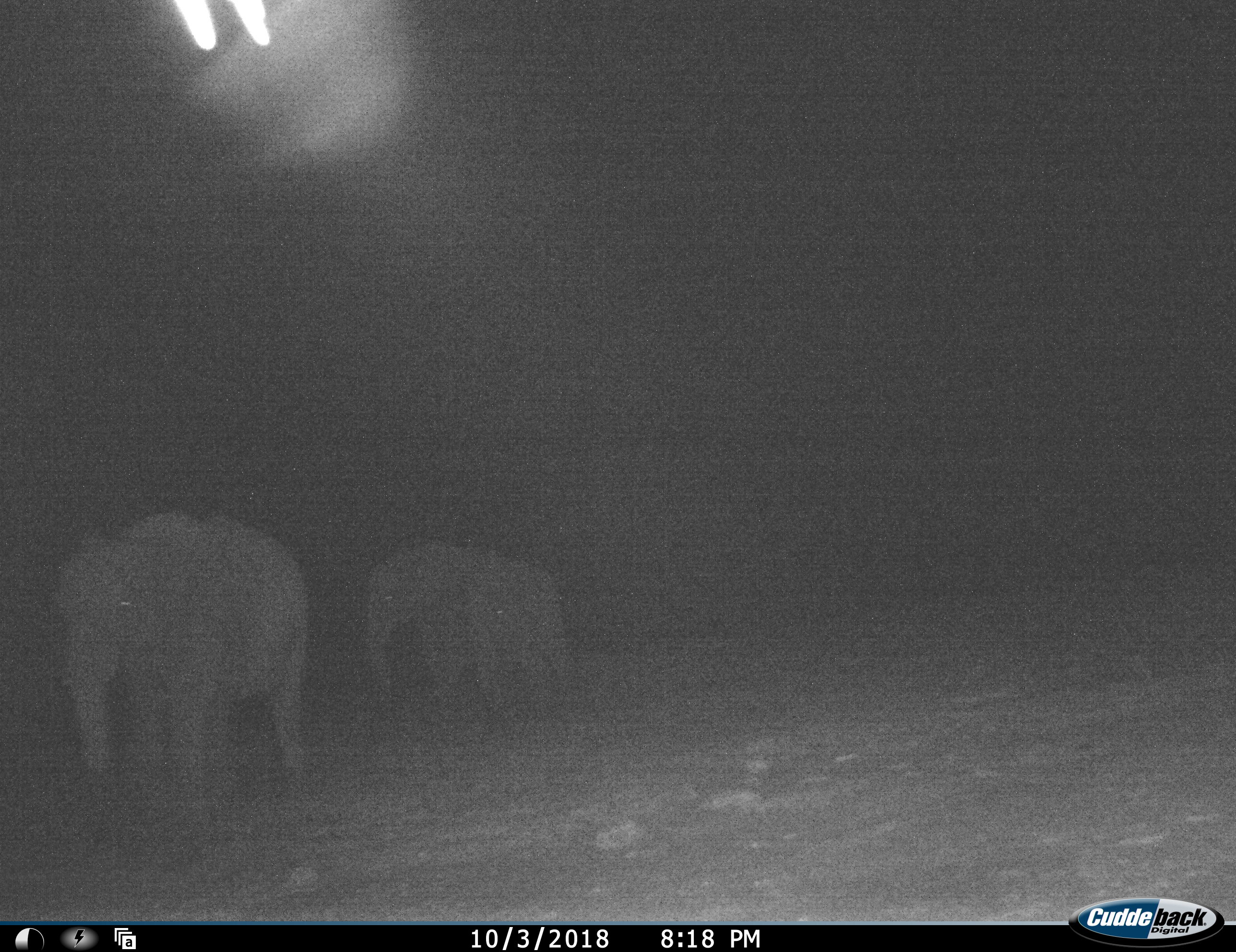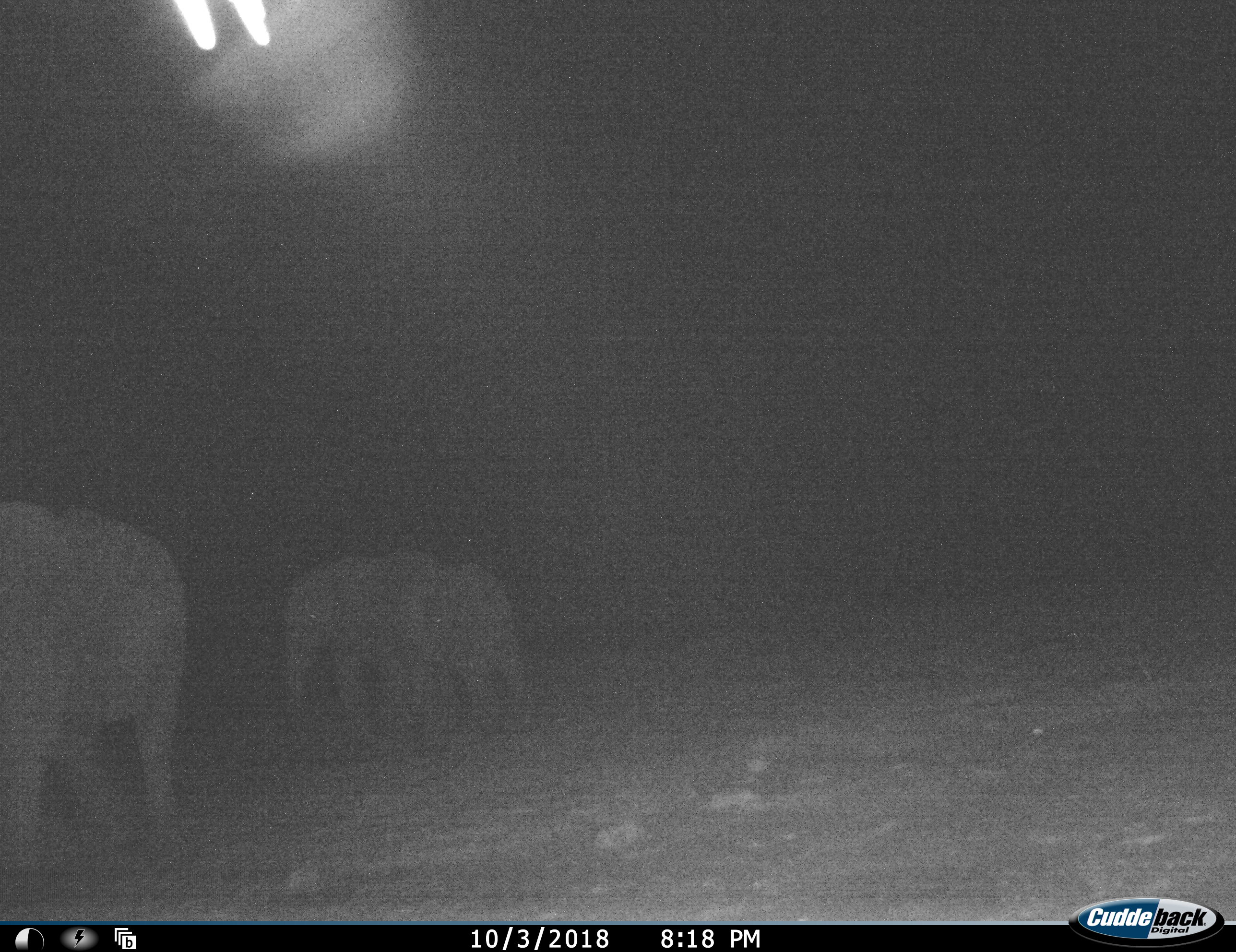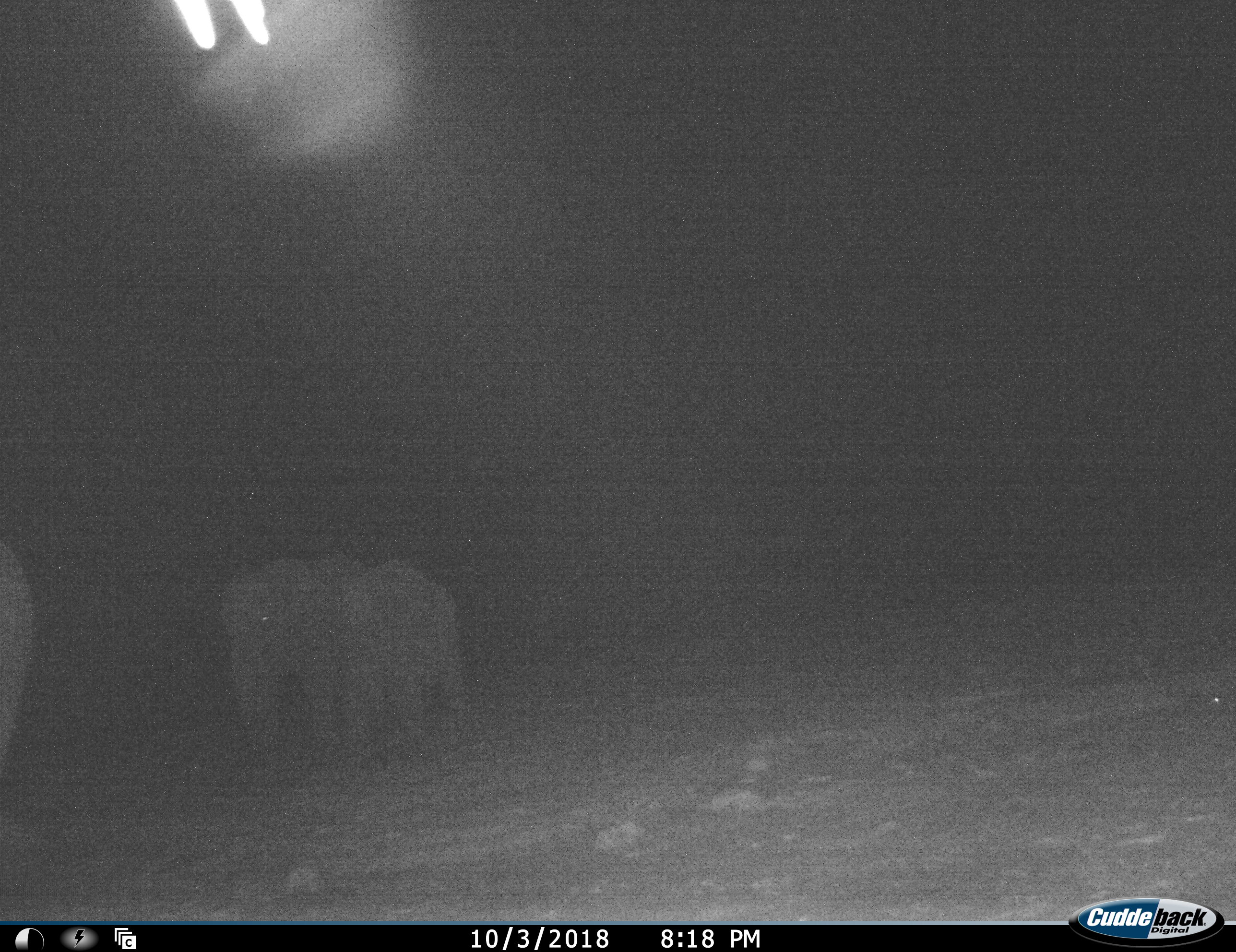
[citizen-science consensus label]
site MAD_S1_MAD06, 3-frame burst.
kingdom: Animalia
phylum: Chordata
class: Mammalia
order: Proboscidea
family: Elephantidae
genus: Loxodonta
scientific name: Loxodonta africana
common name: african bush elephant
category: elephant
Elephant (african bush elephant) (Loxodonta africana), count 3. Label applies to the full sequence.